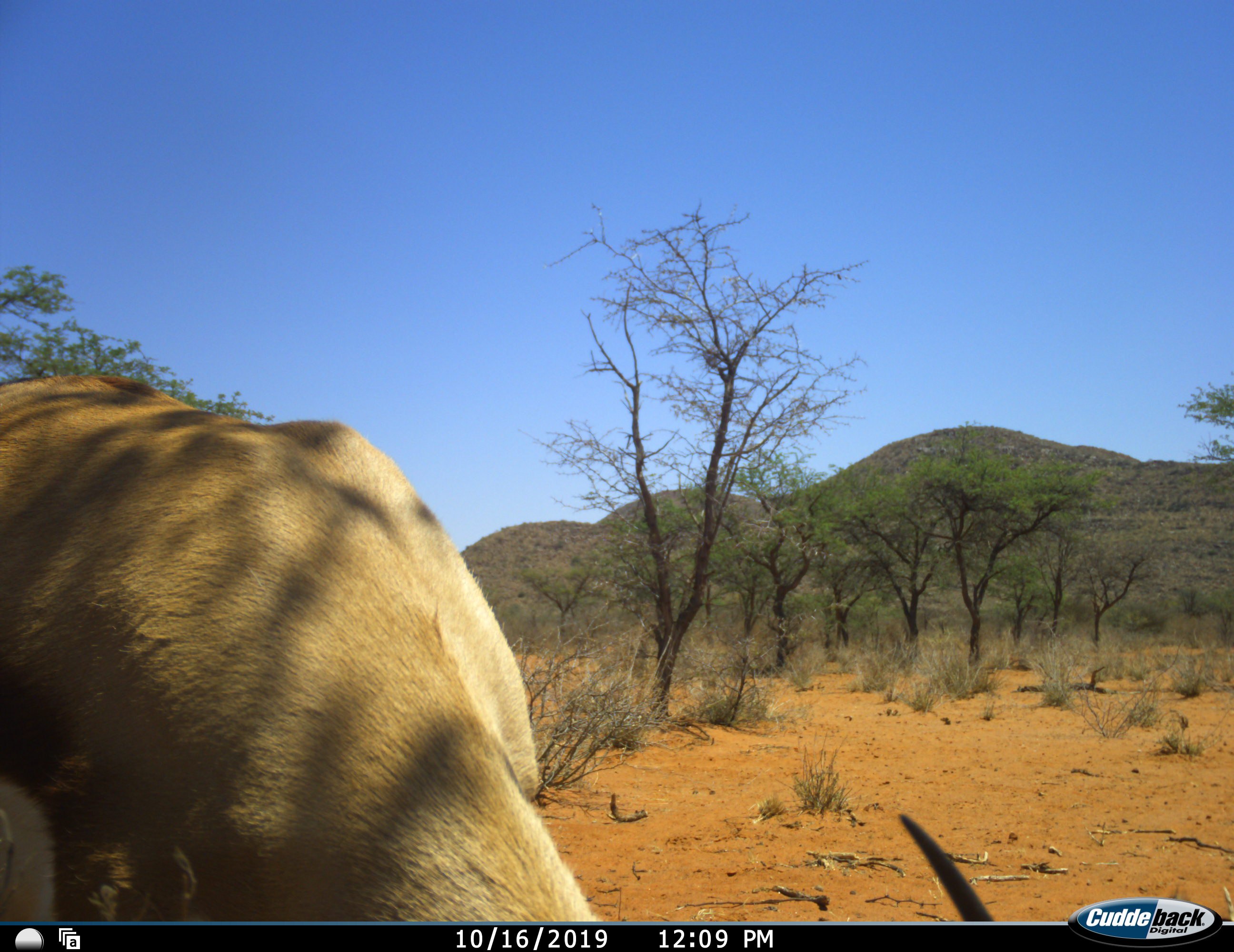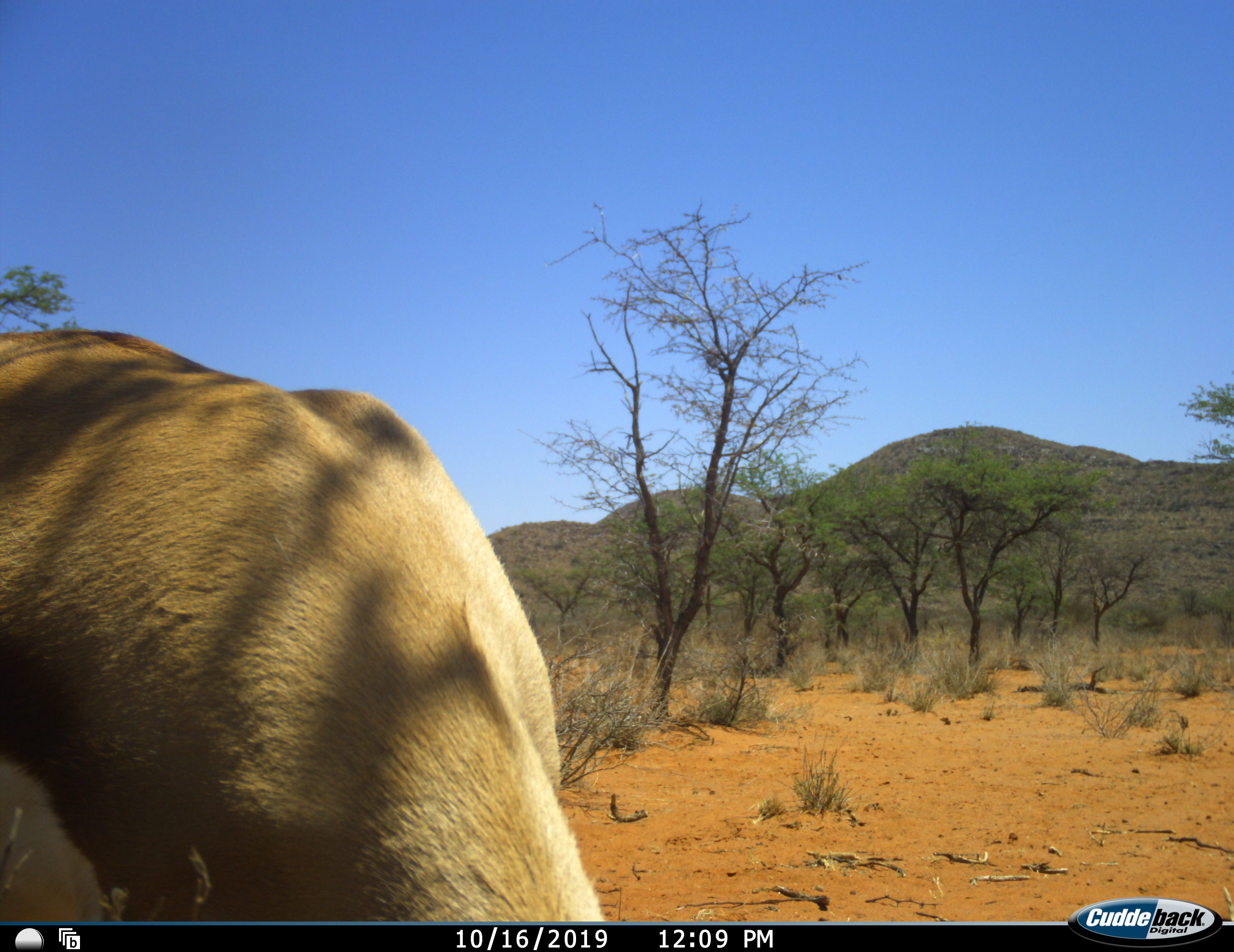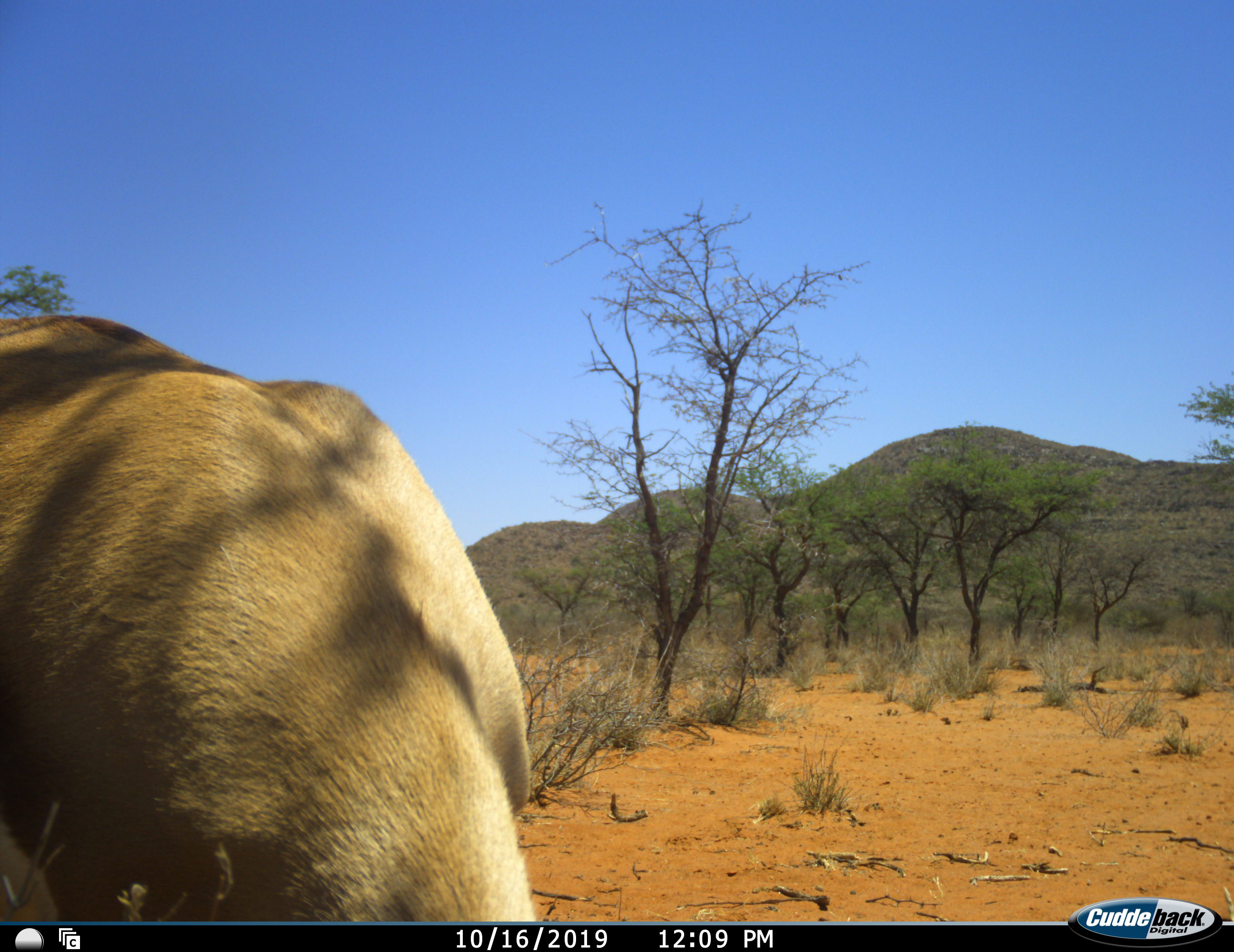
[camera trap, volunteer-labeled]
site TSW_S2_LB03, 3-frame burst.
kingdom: Animalia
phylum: Chordata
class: Mammalia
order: Artiodactyla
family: Bovidae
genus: Antidorcas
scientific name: Antidorcas marsupialis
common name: springbok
Springbok (Antidorcas marsupialis), count 1. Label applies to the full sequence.